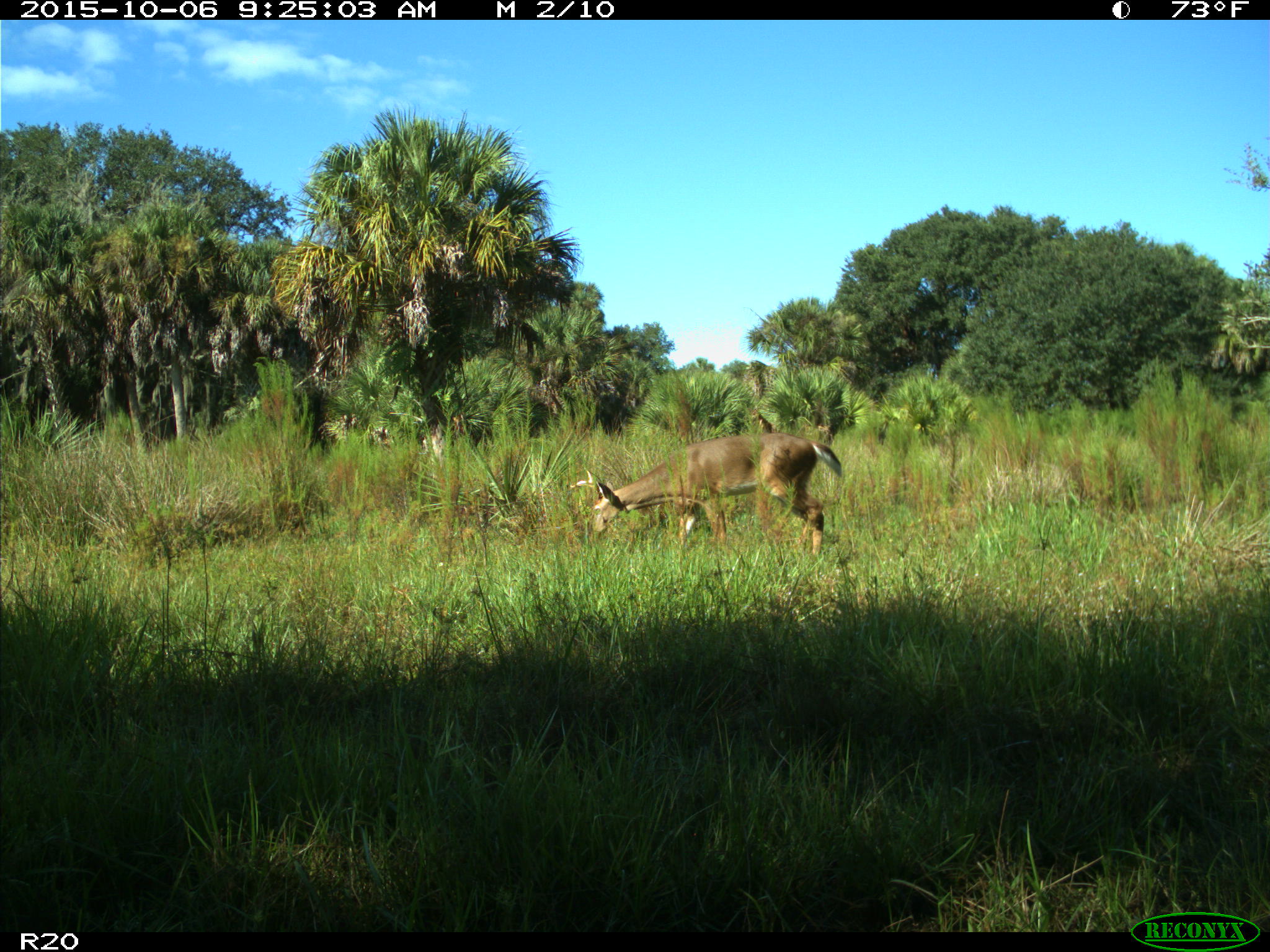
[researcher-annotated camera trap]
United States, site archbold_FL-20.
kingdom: Animalia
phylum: Chordata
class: Mammalia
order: Artiodactyla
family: Cervidae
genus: Odocoileus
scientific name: Odocoileus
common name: deer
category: unidentified deer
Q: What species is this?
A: Unidentified deer (deer) (Odocoileus).